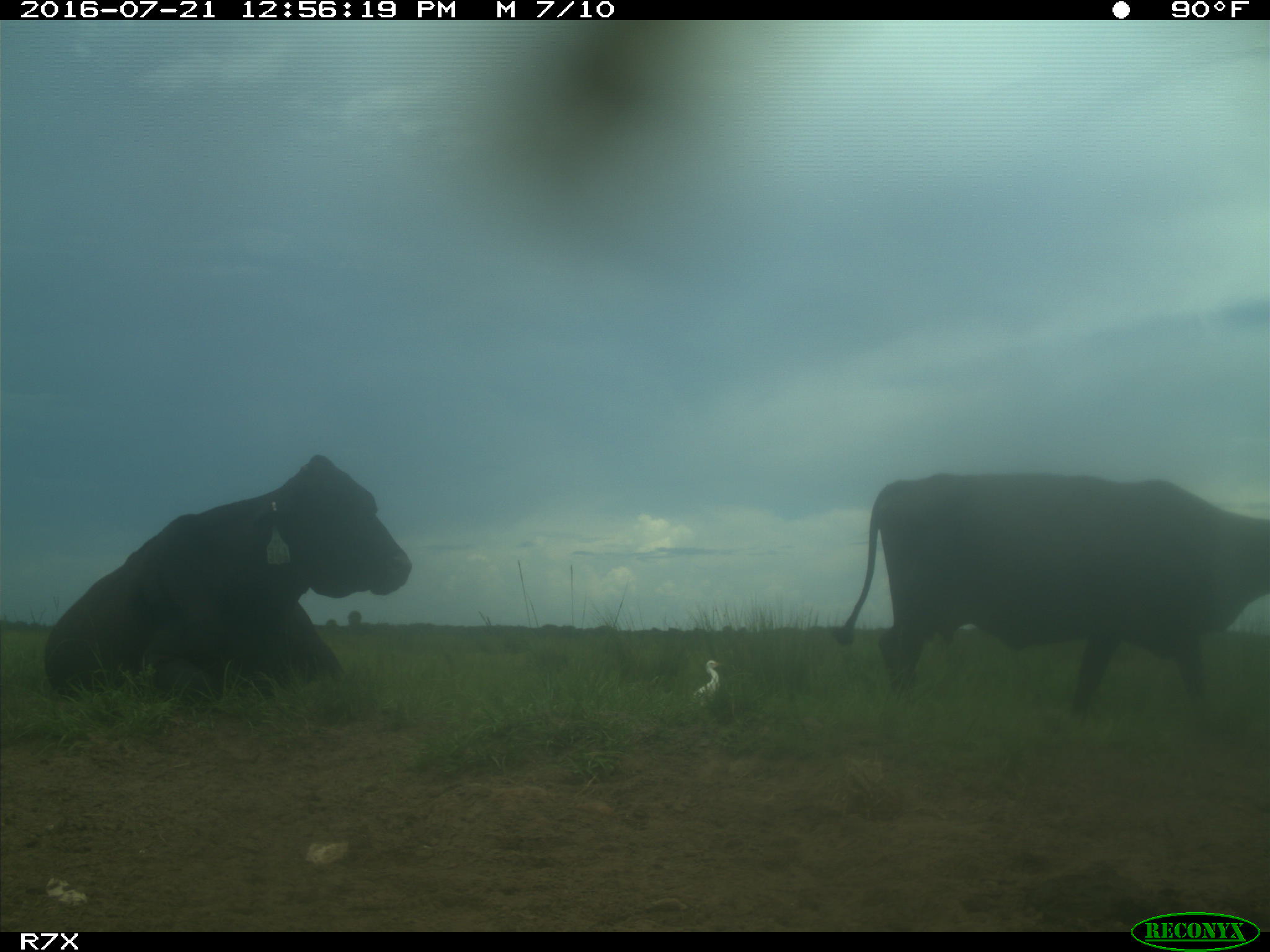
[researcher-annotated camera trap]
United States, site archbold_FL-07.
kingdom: Animalia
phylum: Chordata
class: Mammalia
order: Artiodactyla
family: Bovidae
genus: Bos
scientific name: Bos taurus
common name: domestic cow